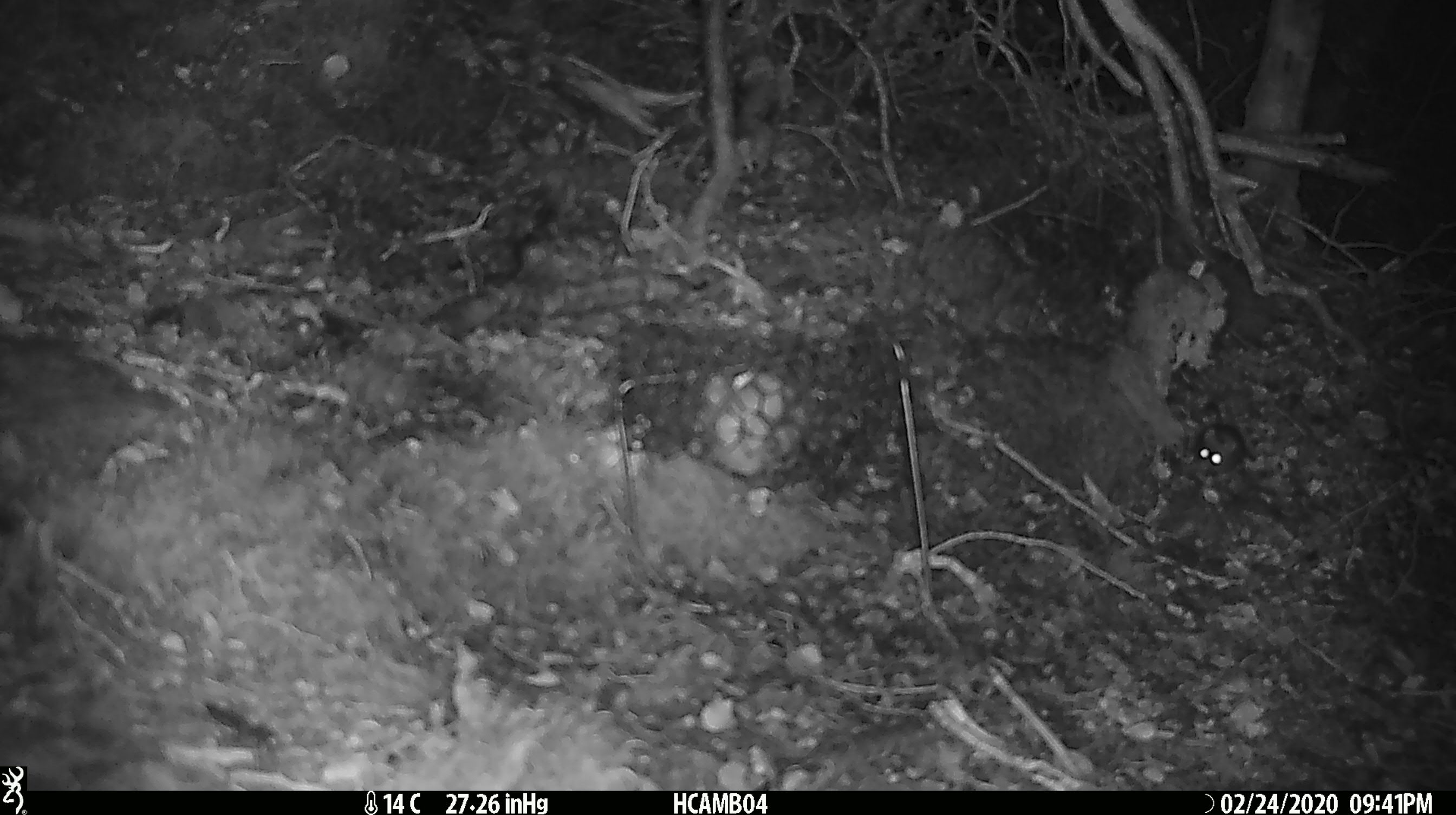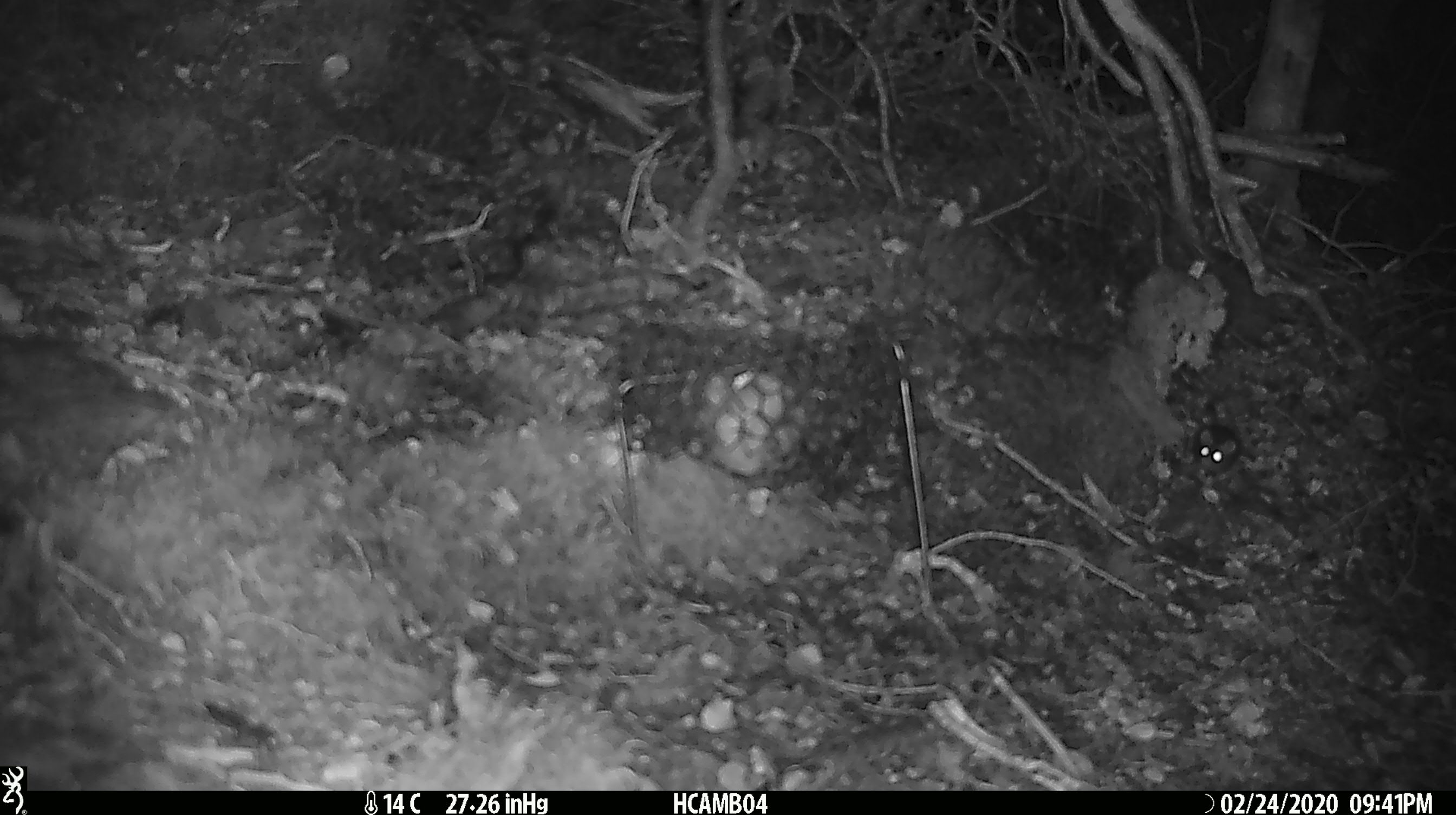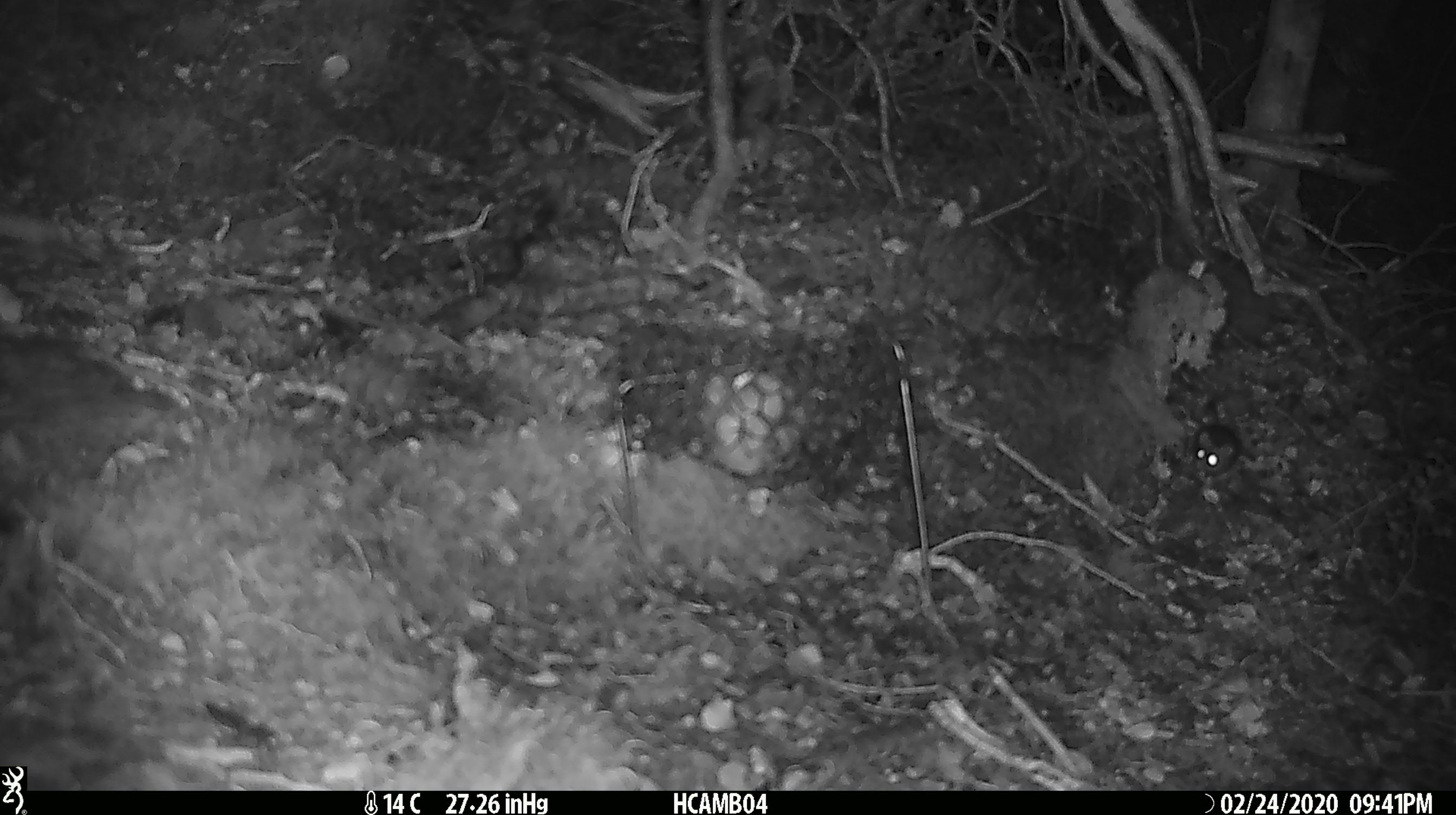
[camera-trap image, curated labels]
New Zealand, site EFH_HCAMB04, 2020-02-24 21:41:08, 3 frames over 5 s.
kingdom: Animalia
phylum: Chordata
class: Mammalia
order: Rodentia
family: Muridae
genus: Mus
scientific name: Mus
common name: mouse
Mouse (Mus).